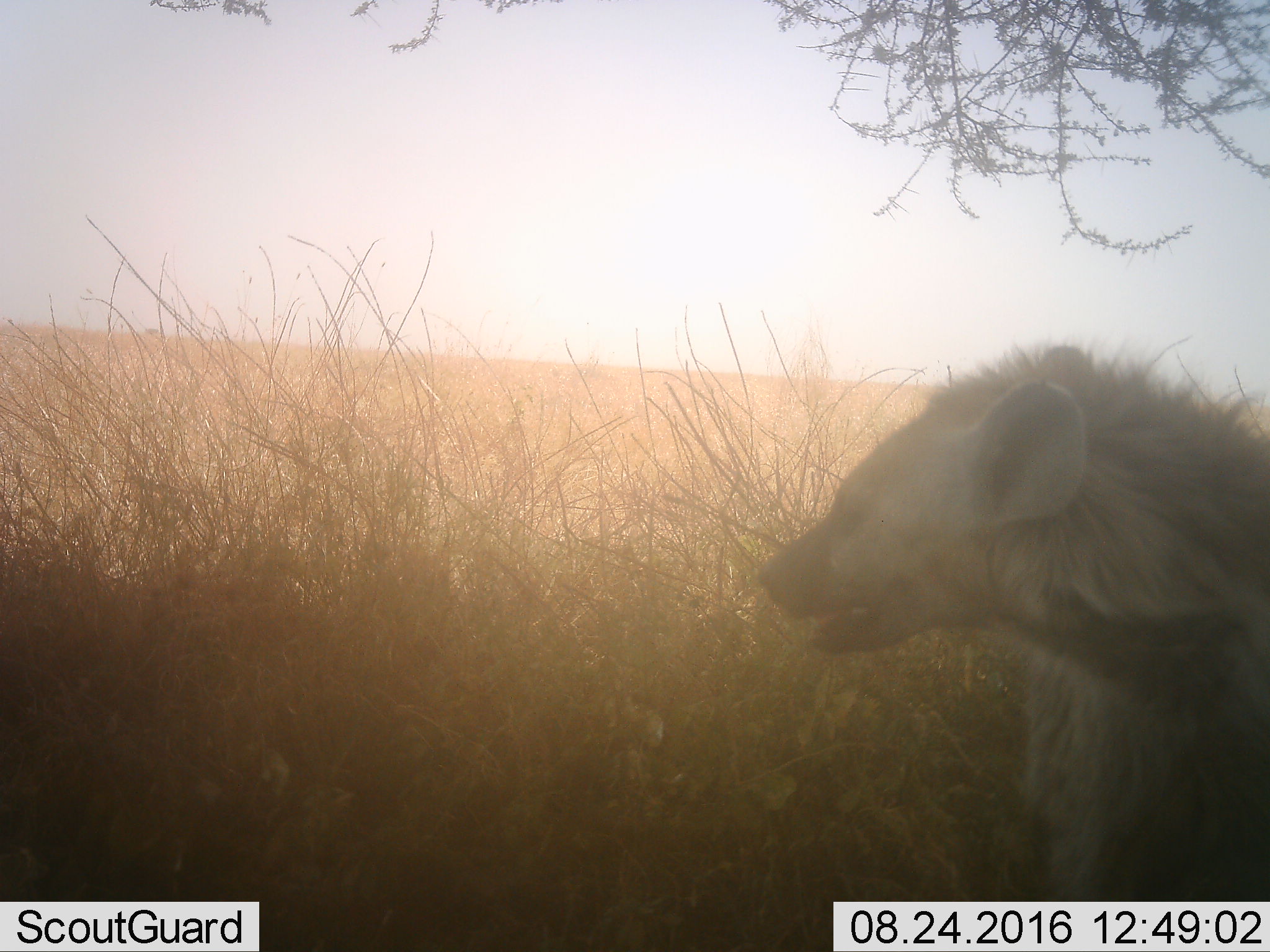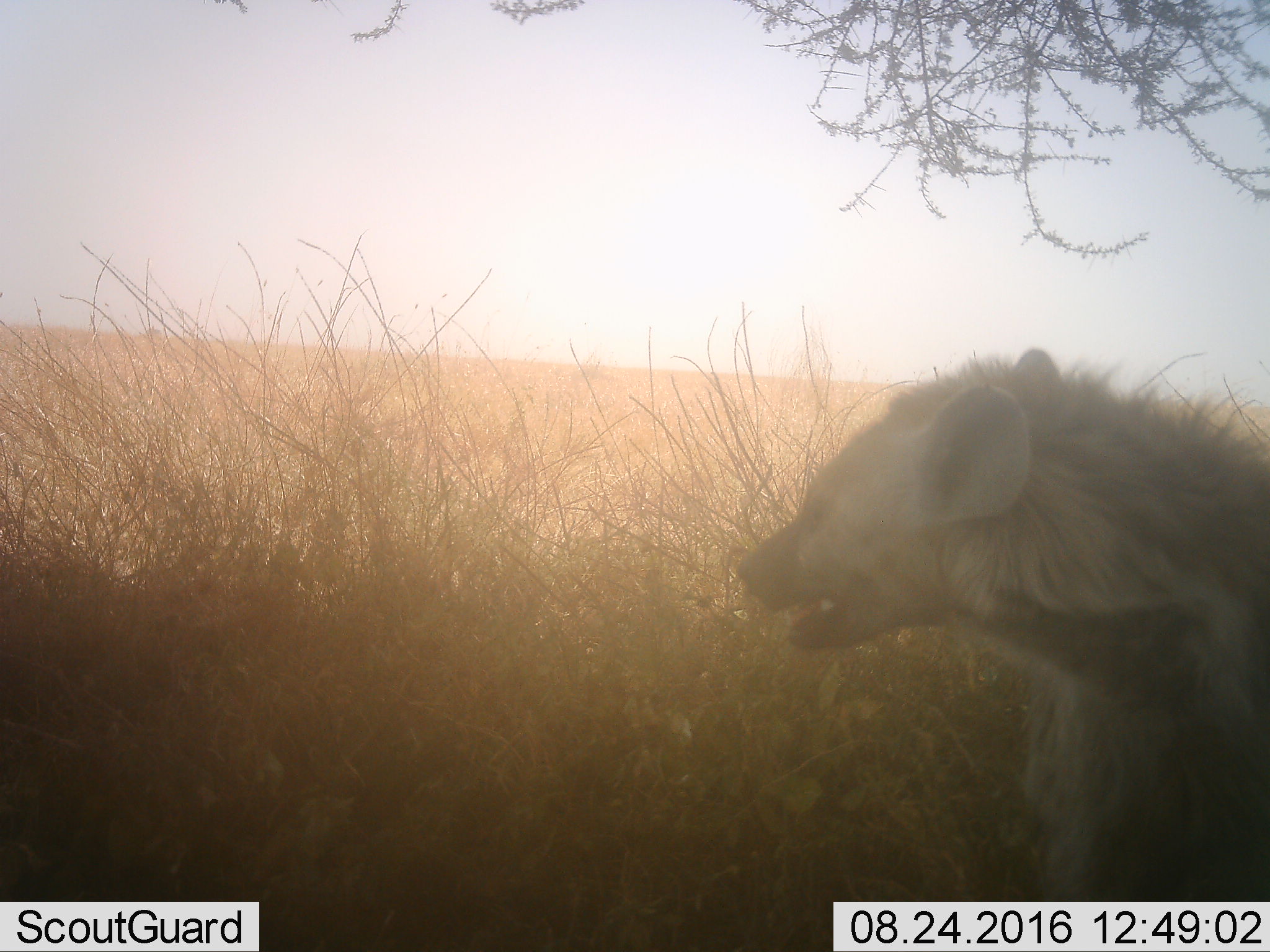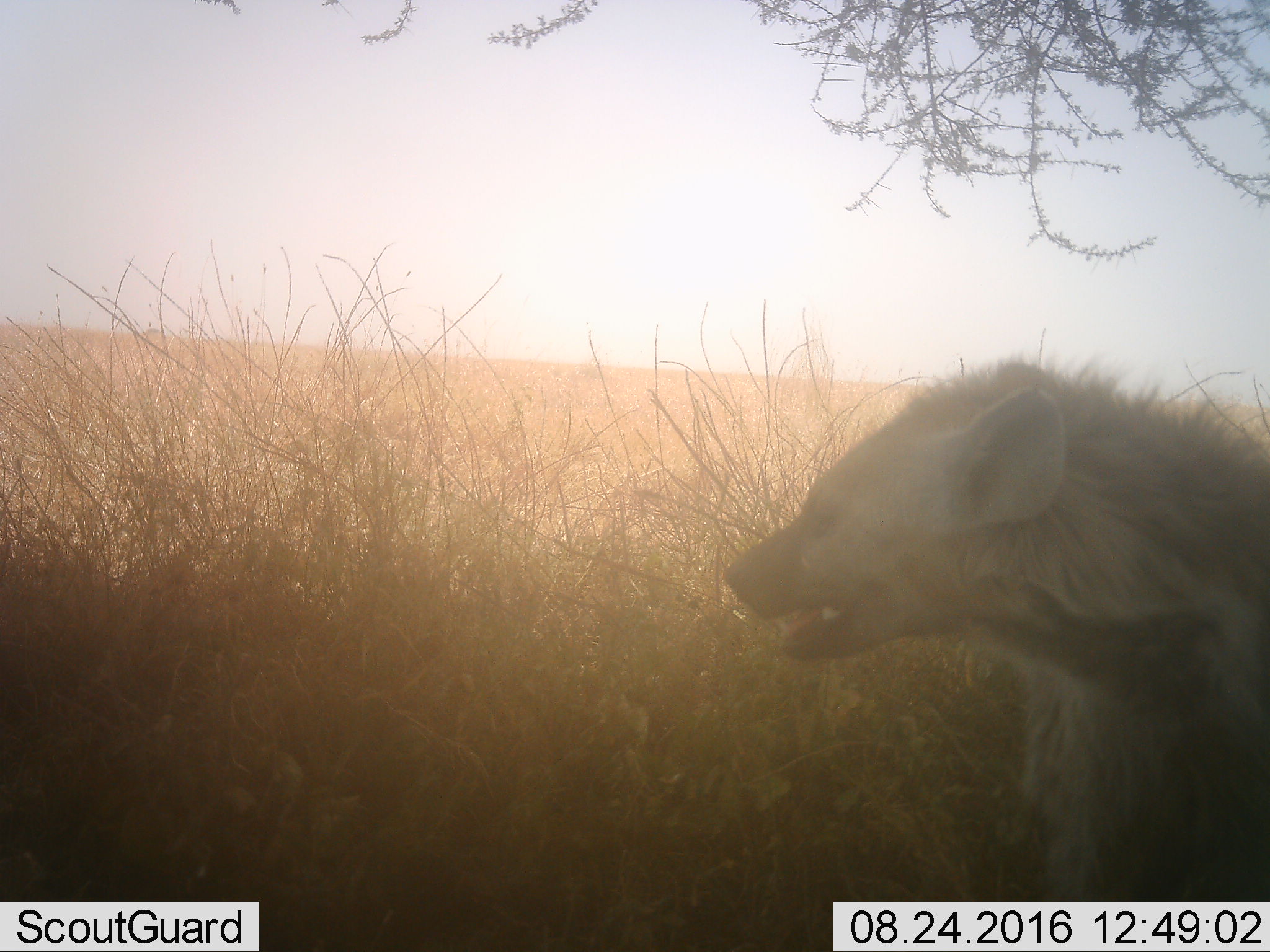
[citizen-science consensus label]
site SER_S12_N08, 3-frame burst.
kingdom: Animalia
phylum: Chordata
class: Mammalia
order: Carnivora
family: Hyaenidae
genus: Crocuta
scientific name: Crocuta crocuta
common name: spotted hyena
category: hyenaspotted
Hyenaspotted (spotted hyena) (Crocuta crocuta), count 1. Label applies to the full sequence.